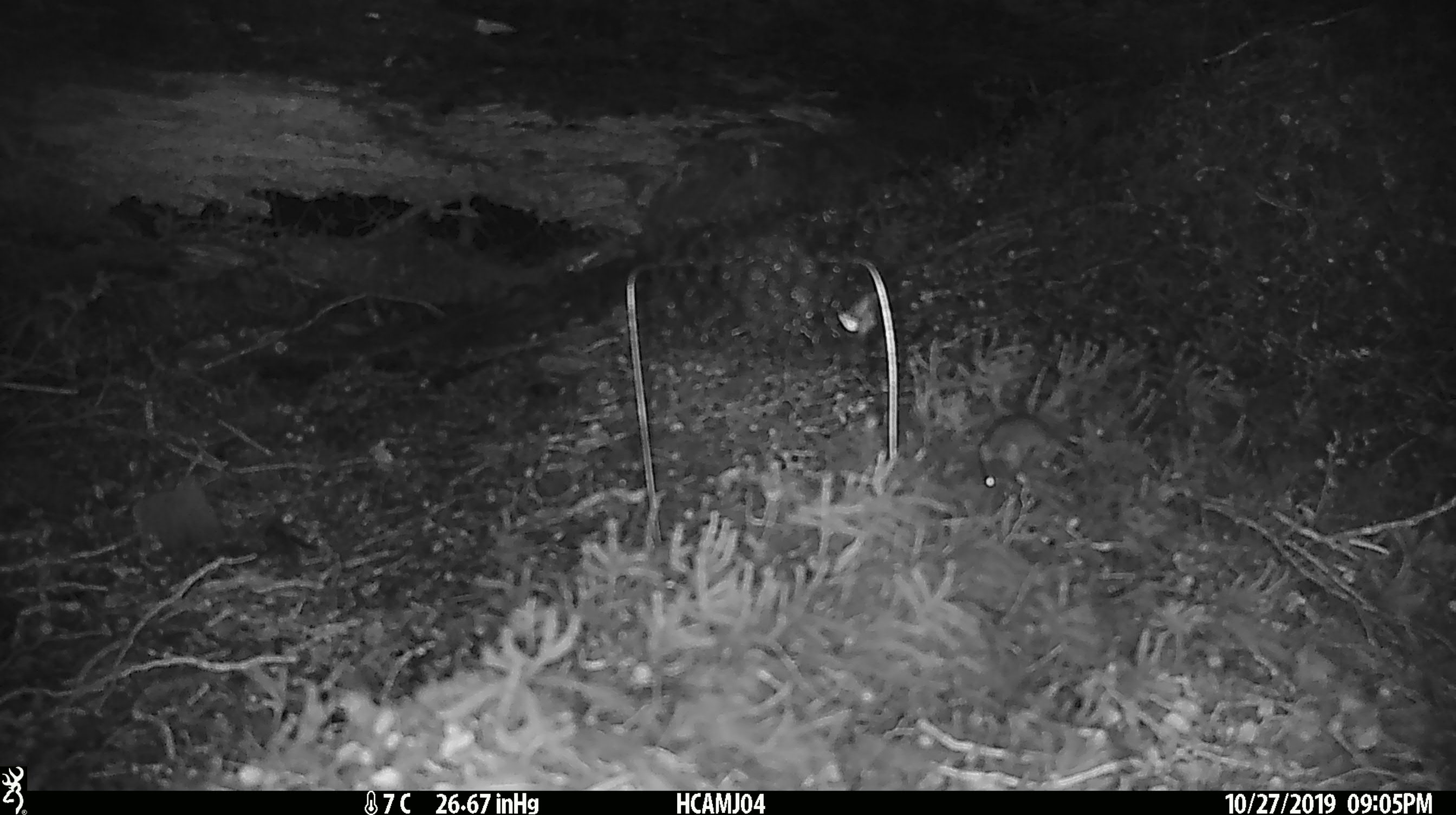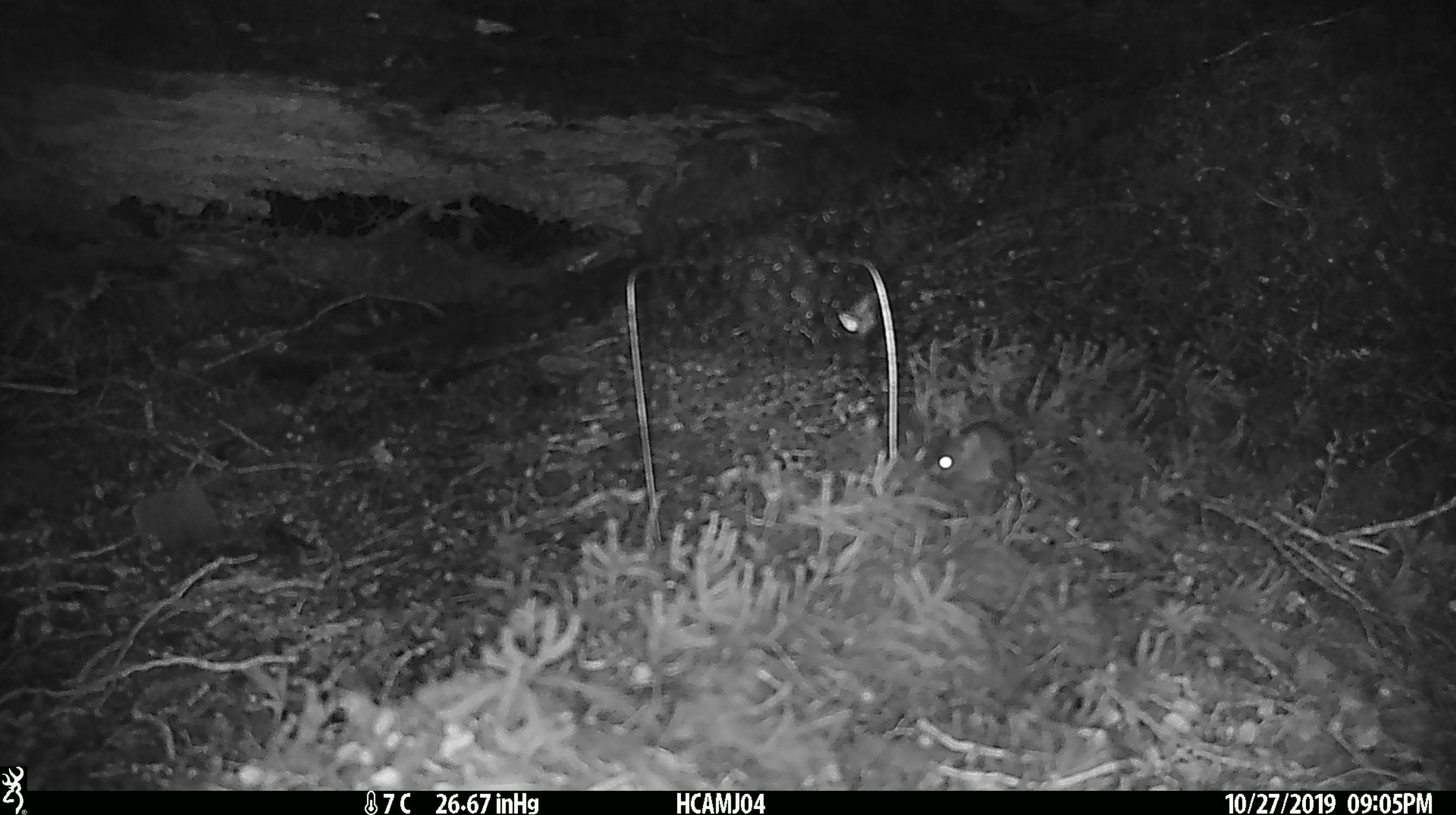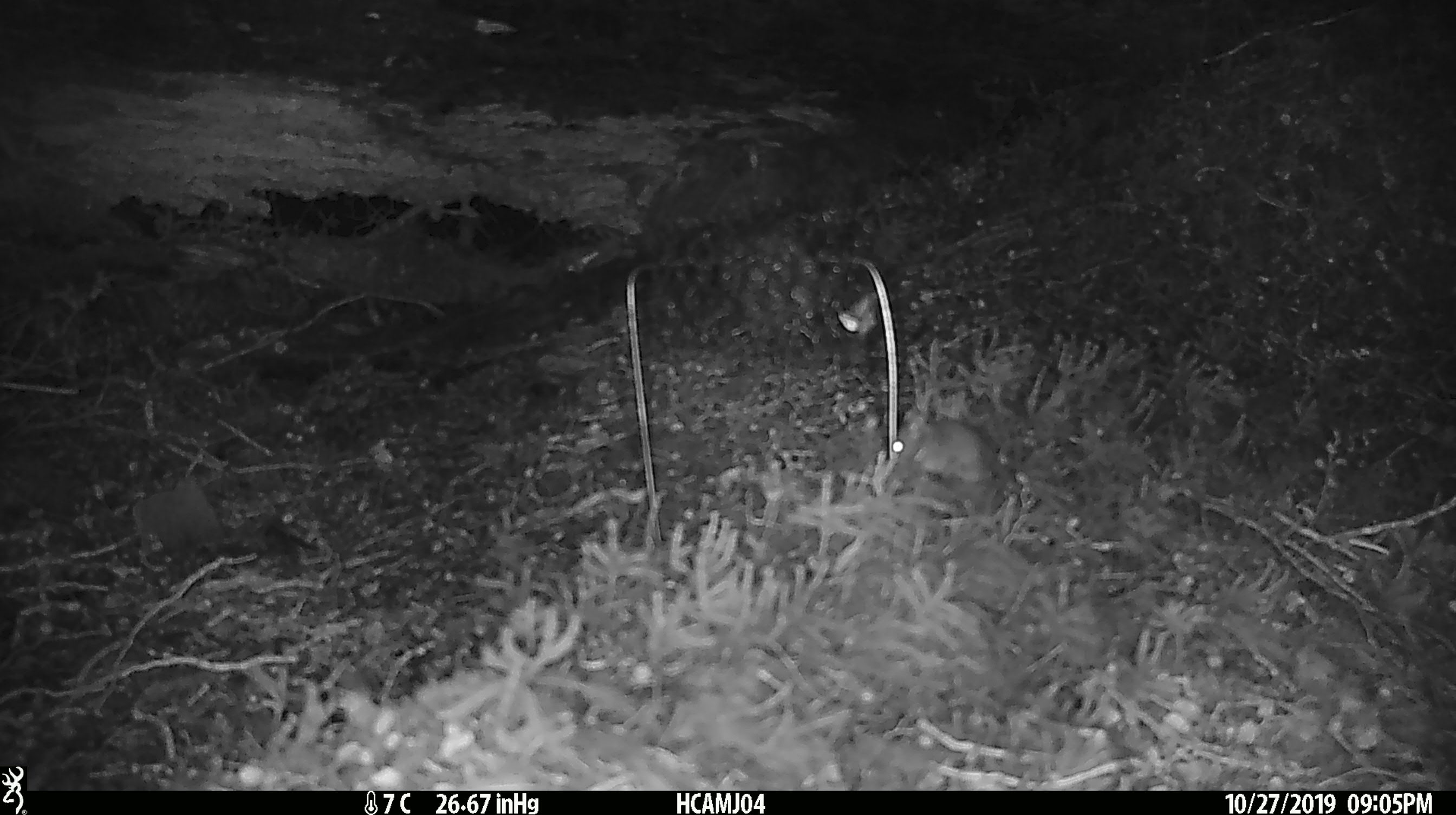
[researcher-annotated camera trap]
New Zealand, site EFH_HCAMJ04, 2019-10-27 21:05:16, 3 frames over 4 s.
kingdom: Animalia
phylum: Chordata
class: Mammalia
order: Rodentia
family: Muridae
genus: Mus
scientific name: Mus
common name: mouse